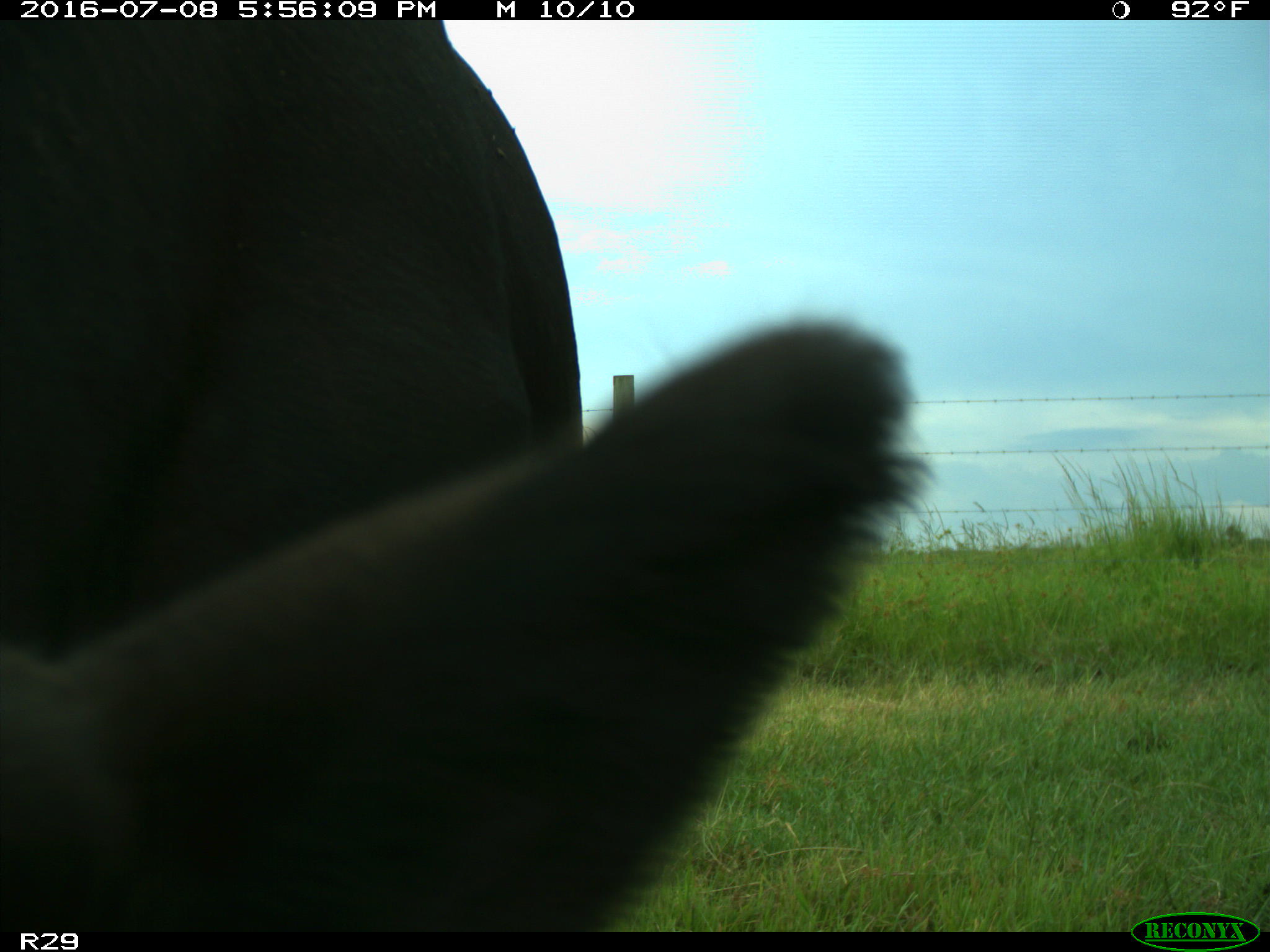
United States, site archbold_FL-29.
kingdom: Animalia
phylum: Chordata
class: Mammalia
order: Artiodactyla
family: Bovidae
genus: Bos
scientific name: Bos taurus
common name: domestic cow